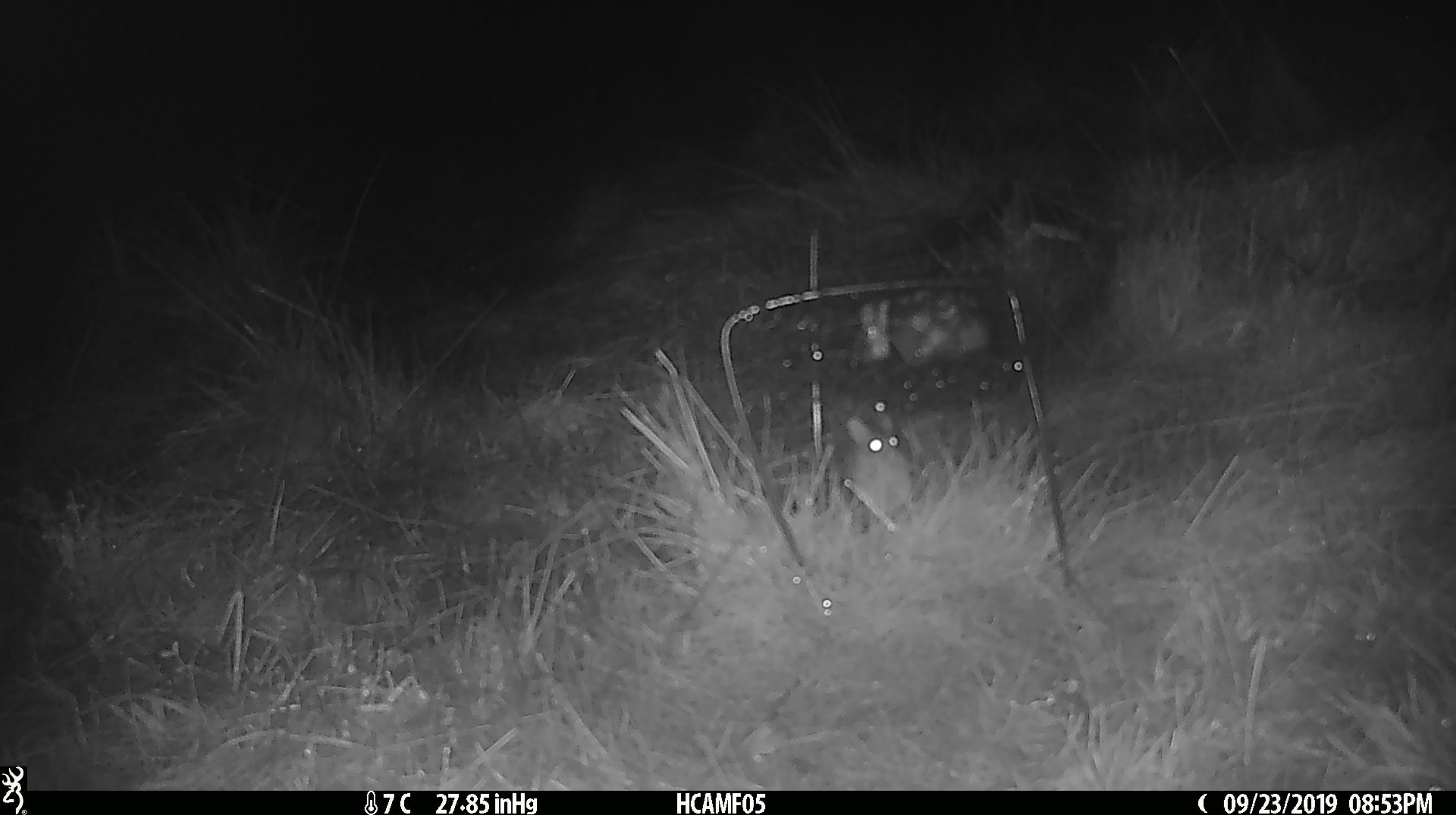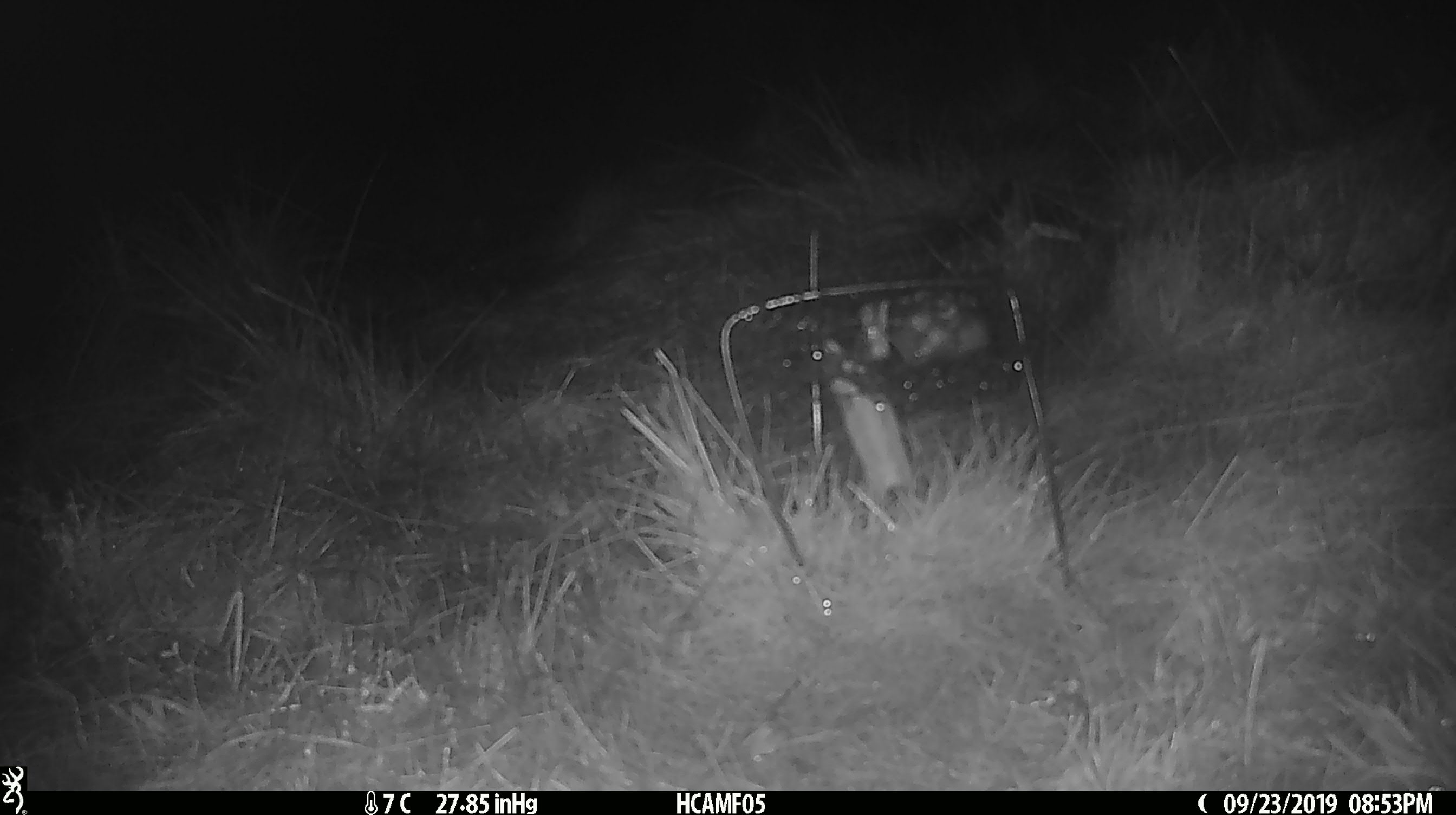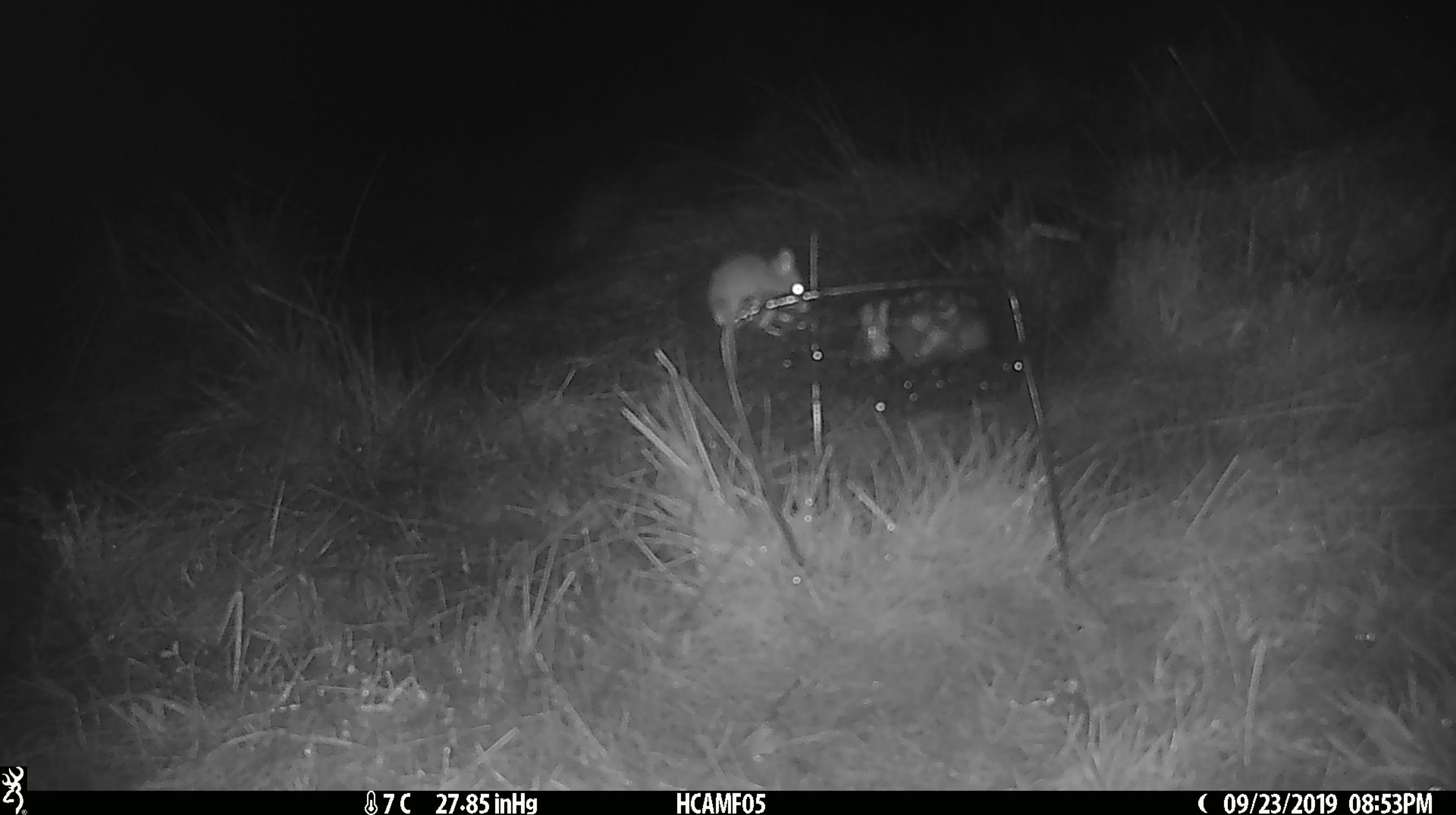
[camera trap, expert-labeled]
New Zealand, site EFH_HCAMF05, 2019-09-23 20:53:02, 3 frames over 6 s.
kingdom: Animalia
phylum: Chordata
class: Mammalia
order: Rodentia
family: Muridae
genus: Mus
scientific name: Mus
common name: mouse